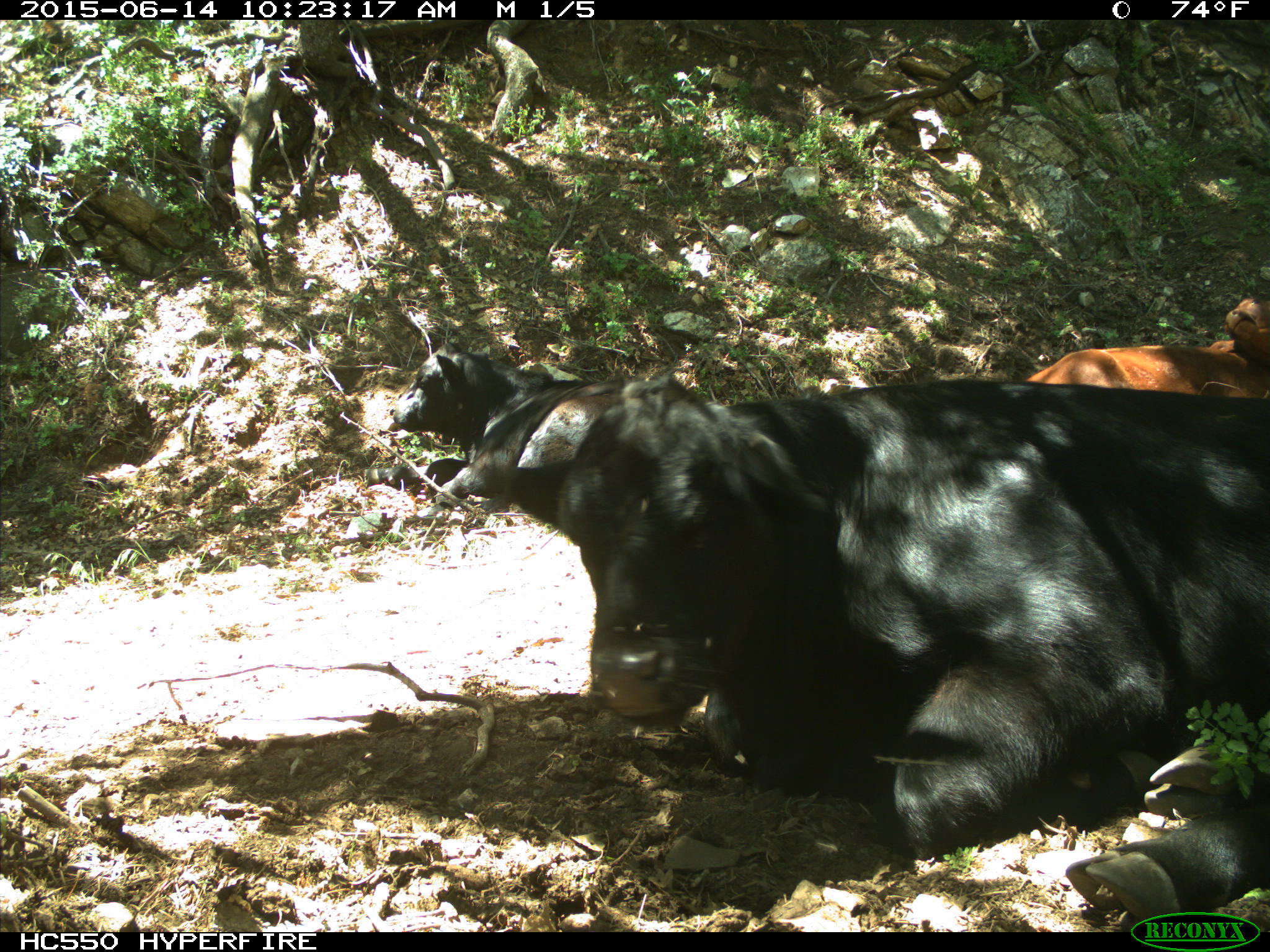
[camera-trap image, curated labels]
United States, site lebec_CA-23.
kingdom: Animalia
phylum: Chordata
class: Mammalia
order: Artiodactyla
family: Bovidae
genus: Bos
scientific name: Bos taurus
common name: domestic cow